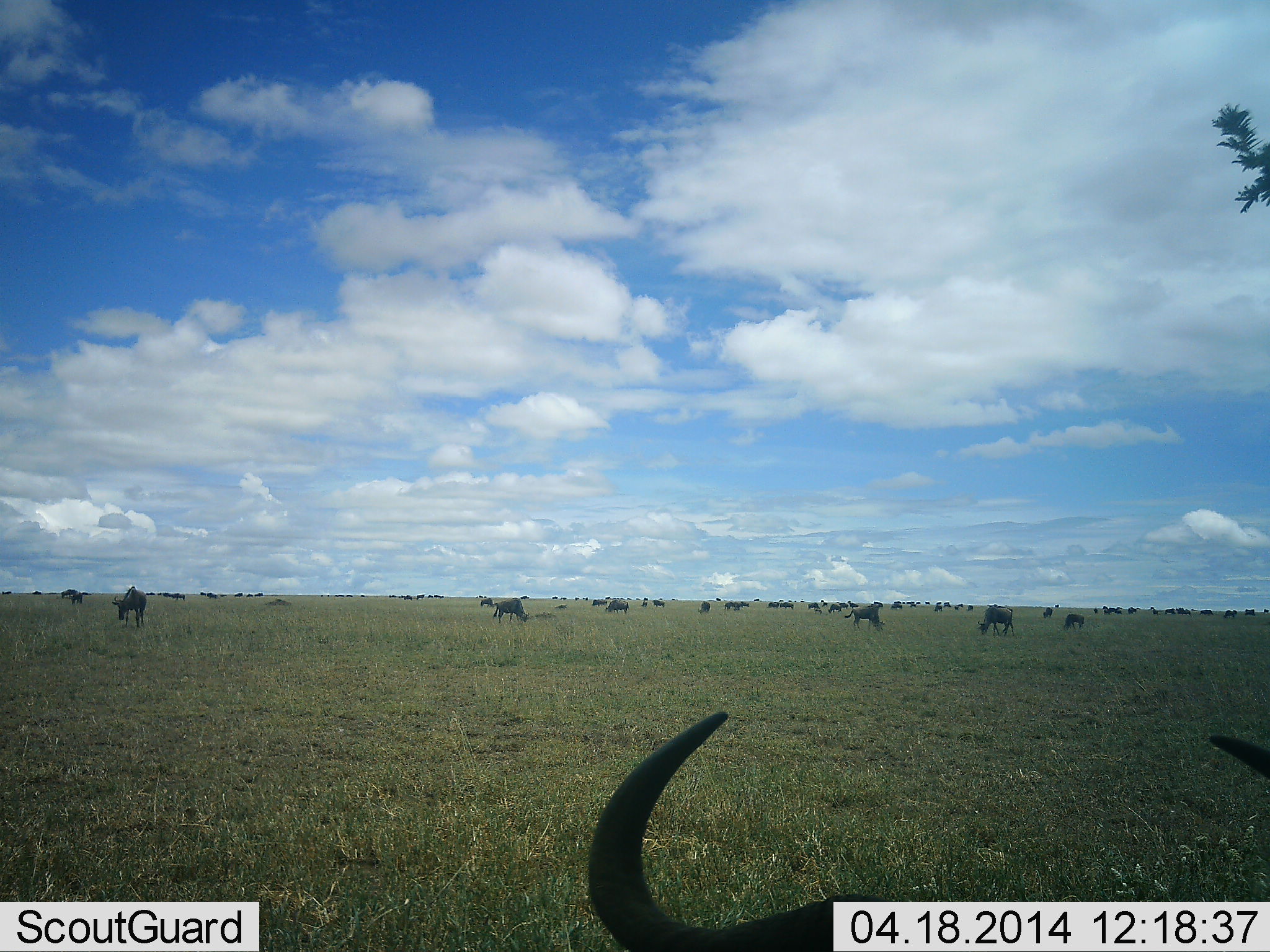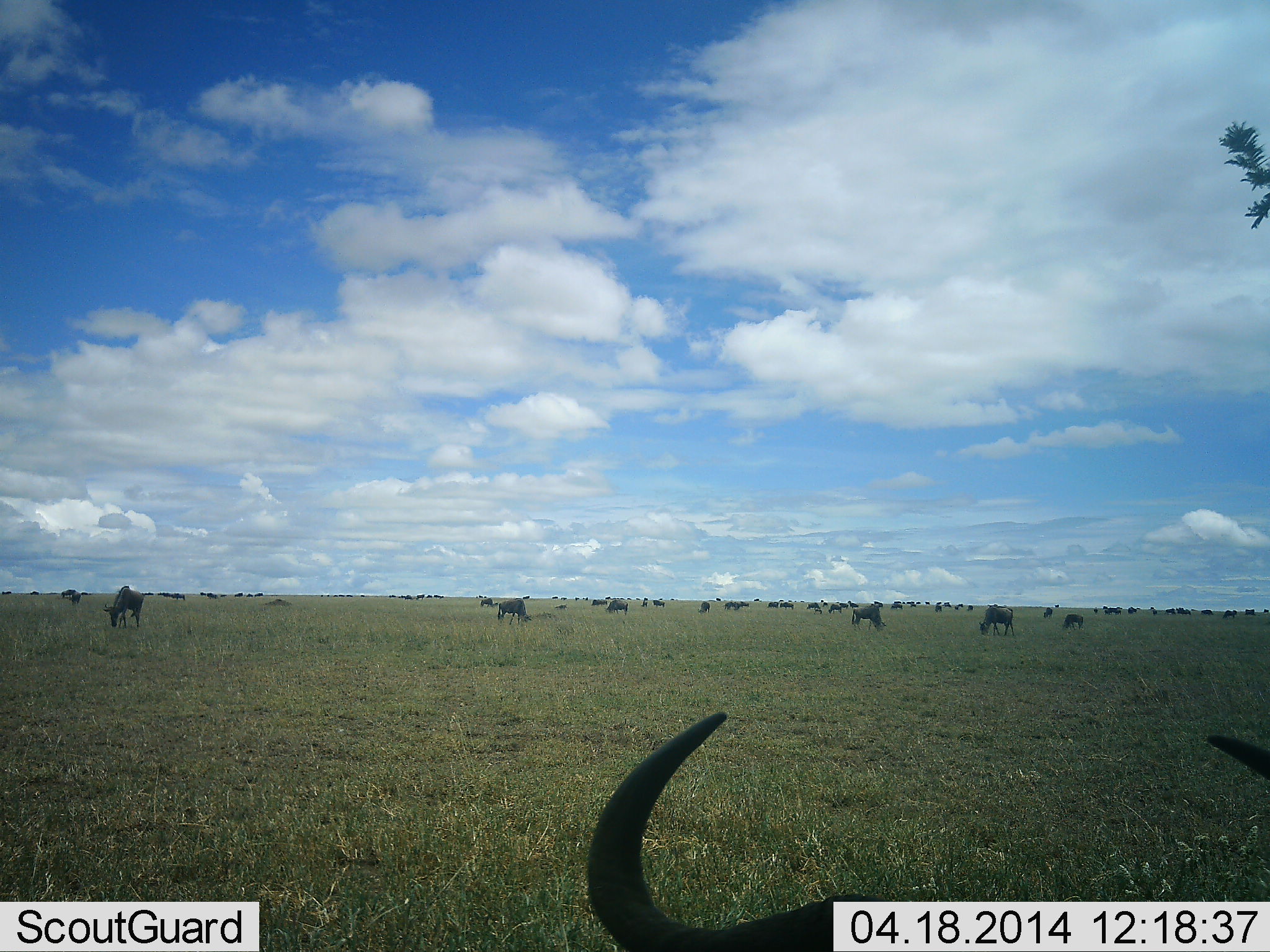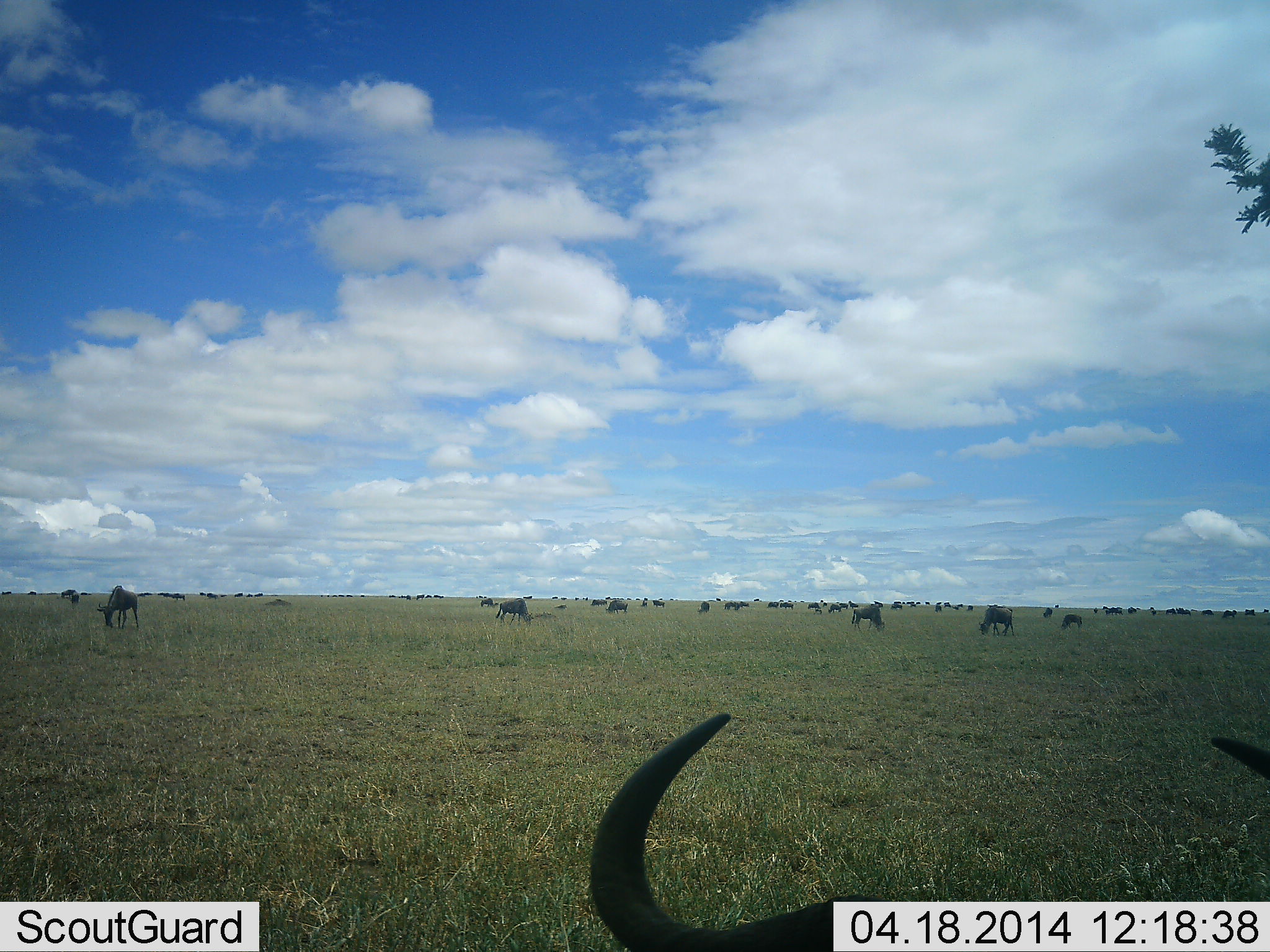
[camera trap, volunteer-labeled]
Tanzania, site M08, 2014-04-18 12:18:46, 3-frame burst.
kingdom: Animalia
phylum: Chordata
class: Mammalia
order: Artiodactyla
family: Bovidae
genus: Connochaetes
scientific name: Connochaetes taurinus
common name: blue wildebeest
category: wildebeest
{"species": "wildebeest (blue wildebeest) (Connochaetes taurinus)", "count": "11-50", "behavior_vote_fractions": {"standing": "50%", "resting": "10%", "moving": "10%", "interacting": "0%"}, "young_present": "0%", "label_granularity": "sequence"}